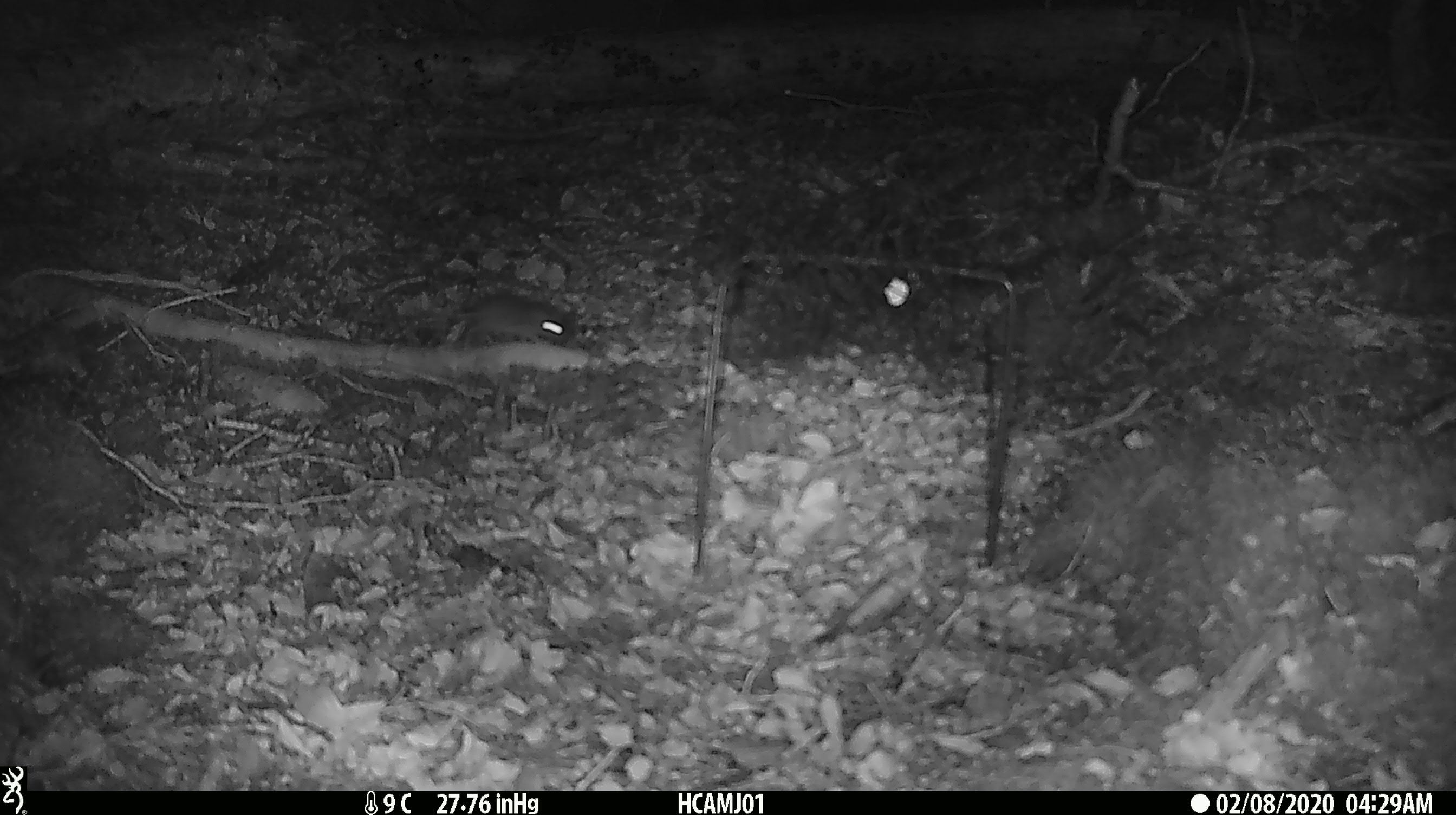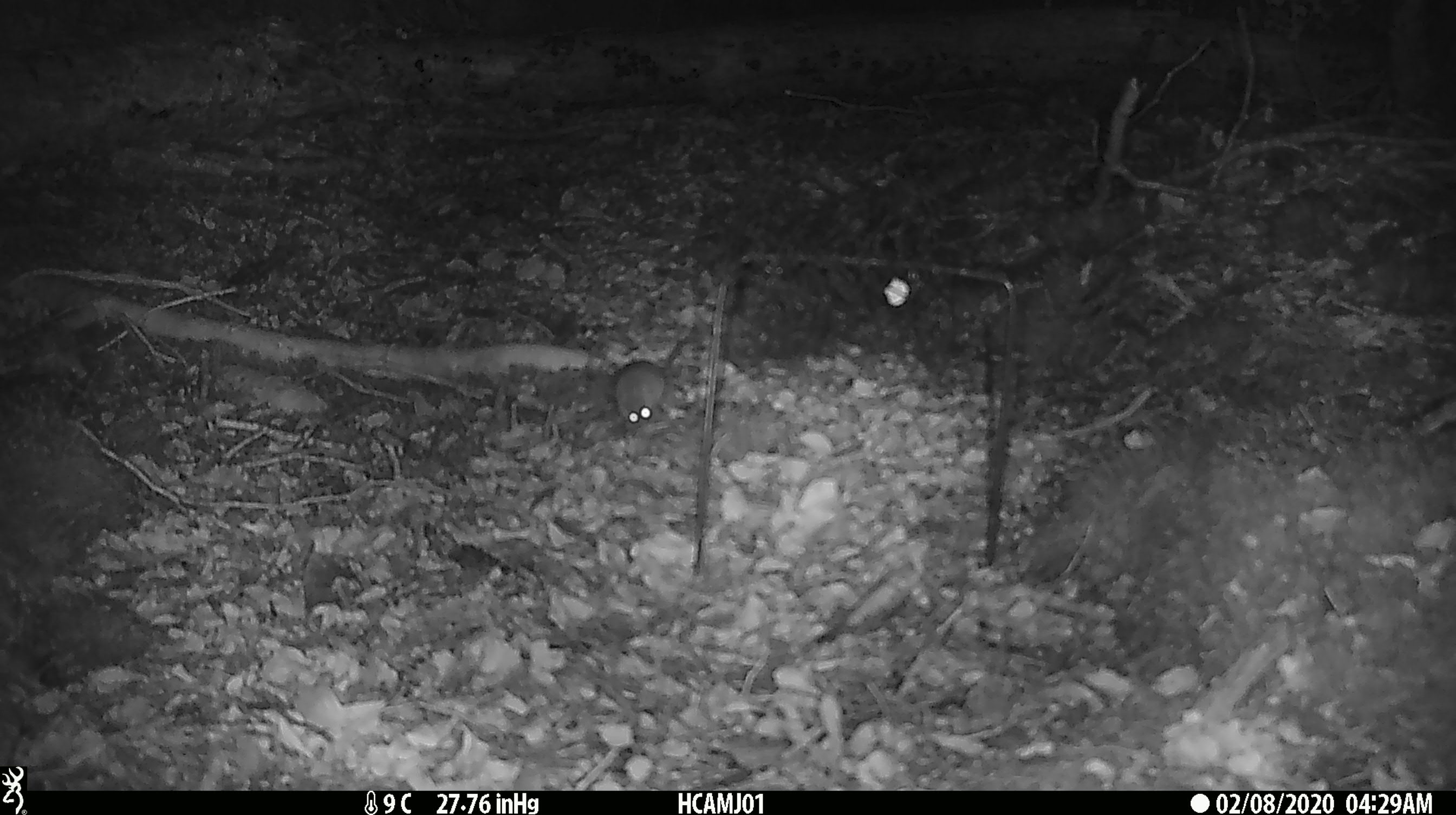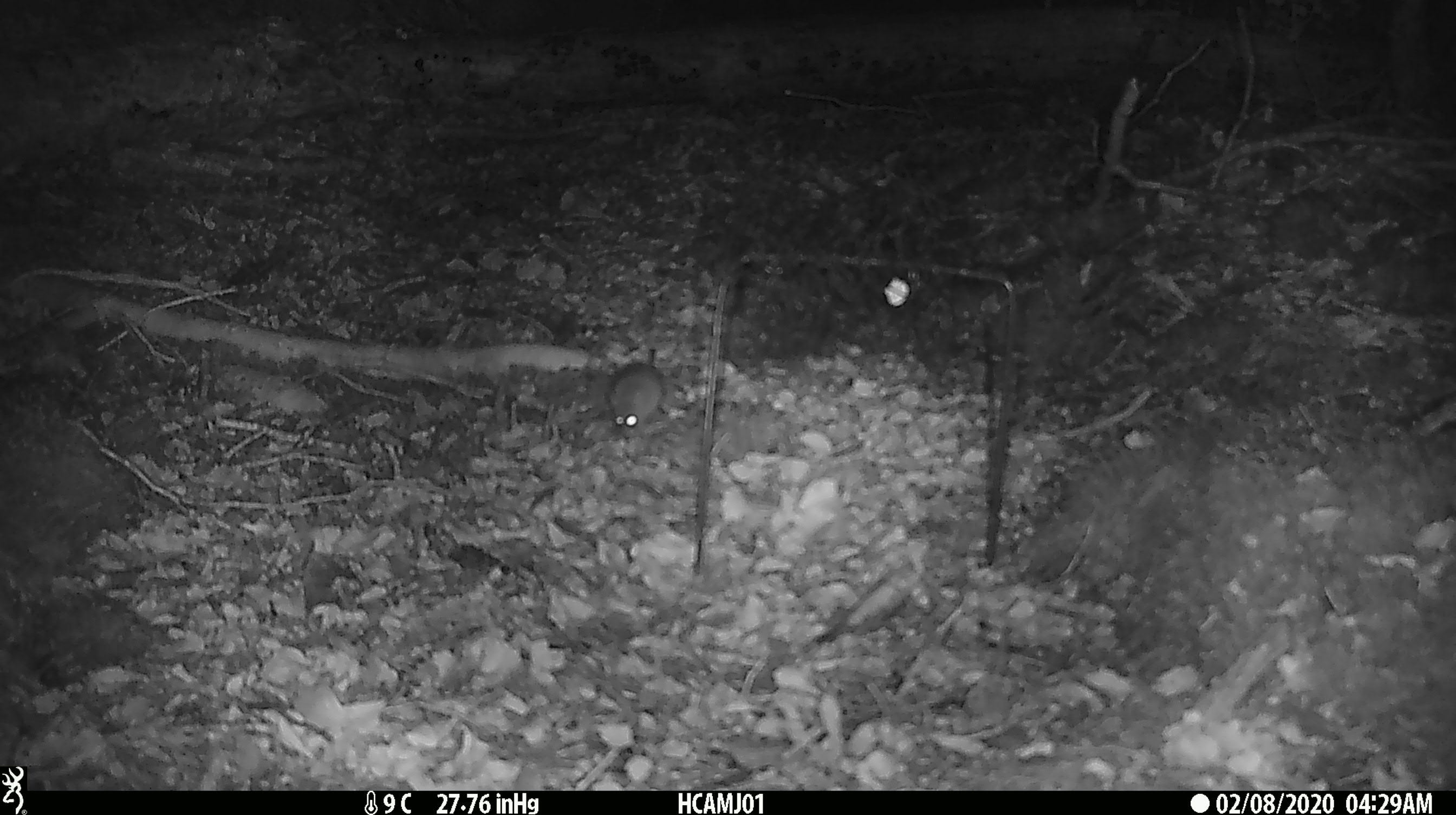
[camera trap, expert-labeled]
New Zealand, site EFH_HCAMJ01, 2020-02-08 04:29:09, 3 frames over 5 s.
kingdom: Animalia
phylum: Chordata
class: Mammalia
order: Rodentia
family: Muridae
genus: Mus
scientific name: Mus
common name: mouse